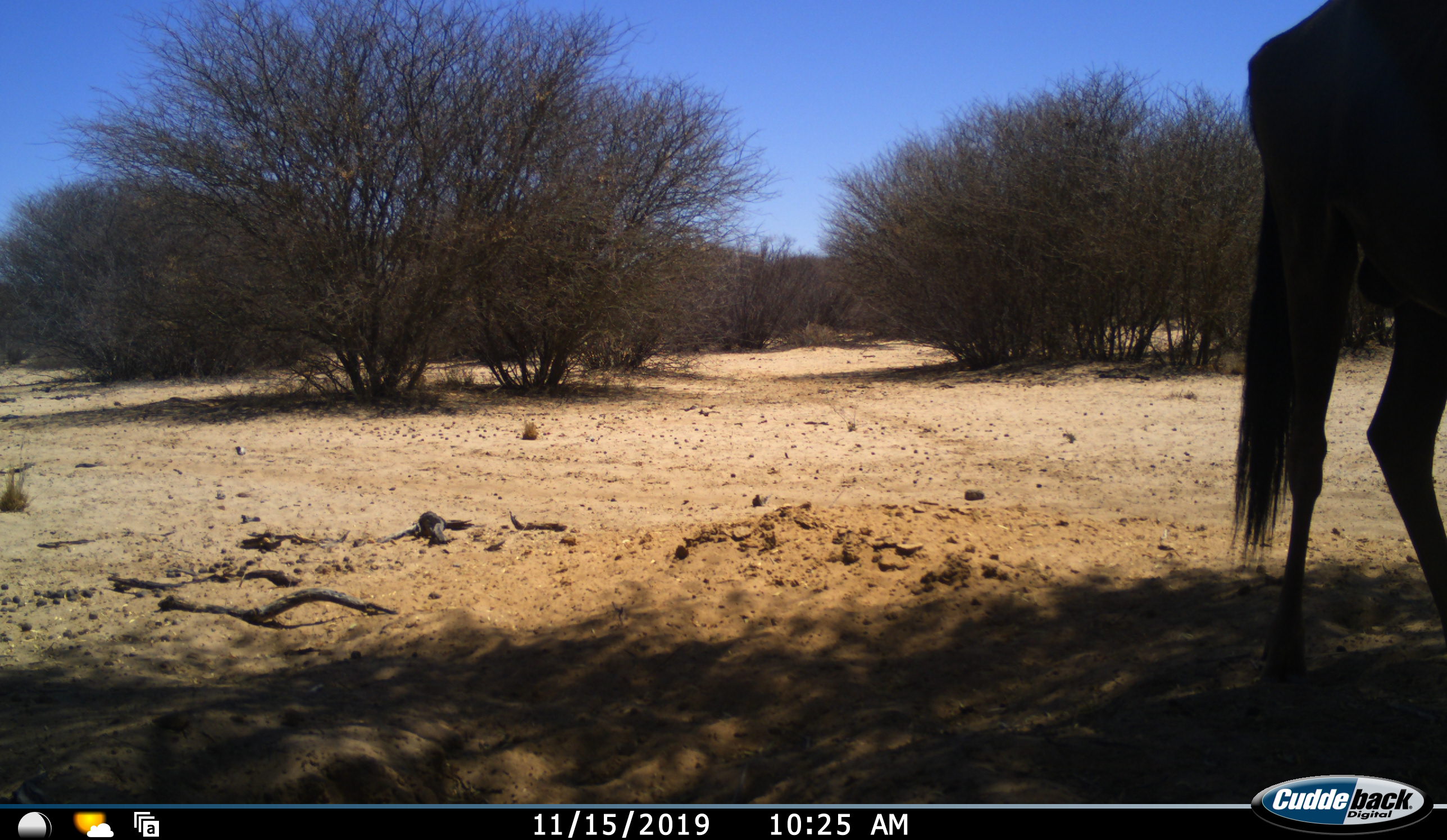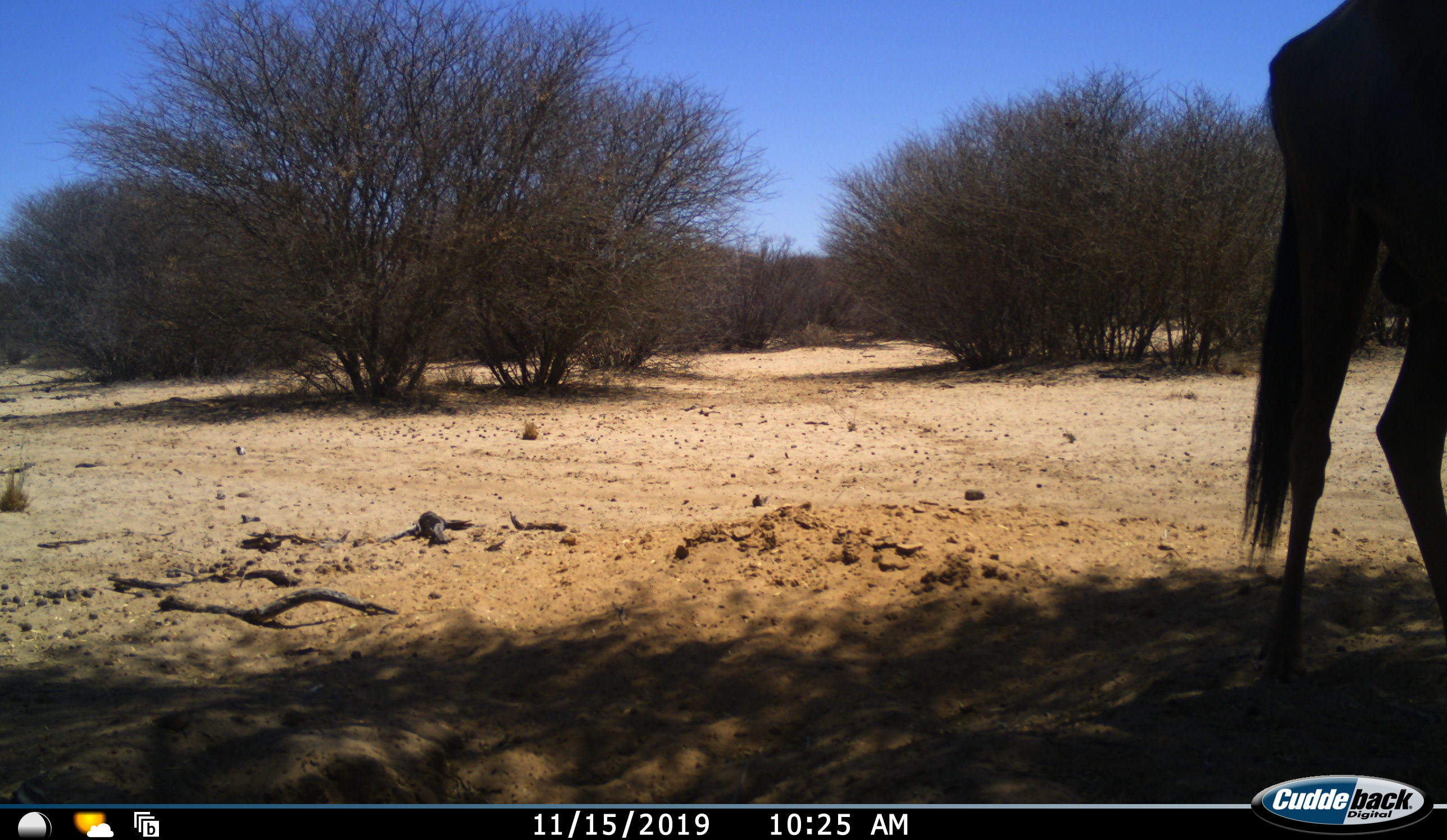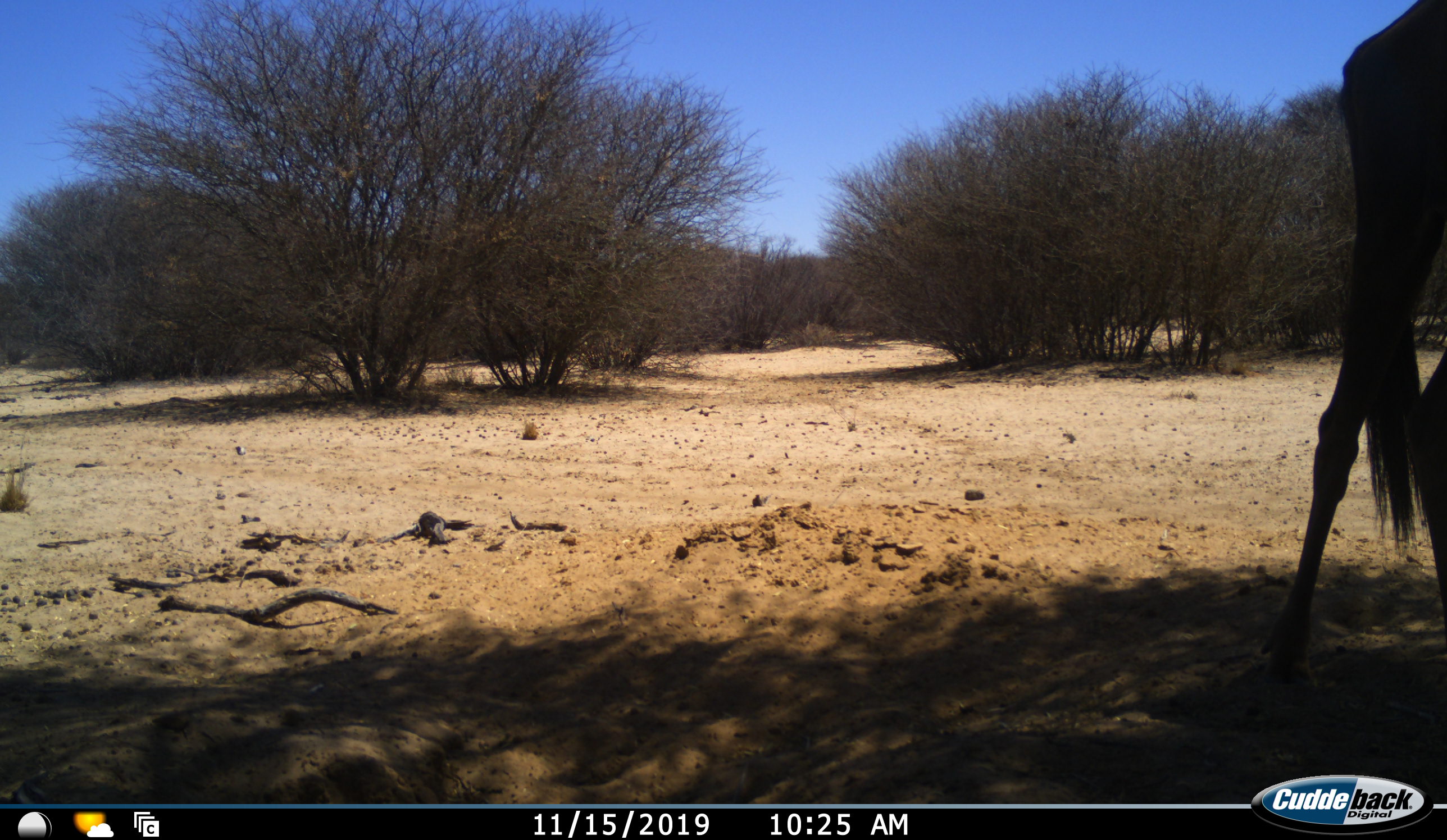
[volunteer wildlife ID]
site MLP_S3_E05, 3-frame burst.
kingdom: Animalia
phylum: Chordata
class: Mammalia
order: Artiodactyla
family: Bovidae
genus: Connochaetes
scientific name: Connochaetes taurinus taurinus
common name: blue wildebeest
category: wildebeestblue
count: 1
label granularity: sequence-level